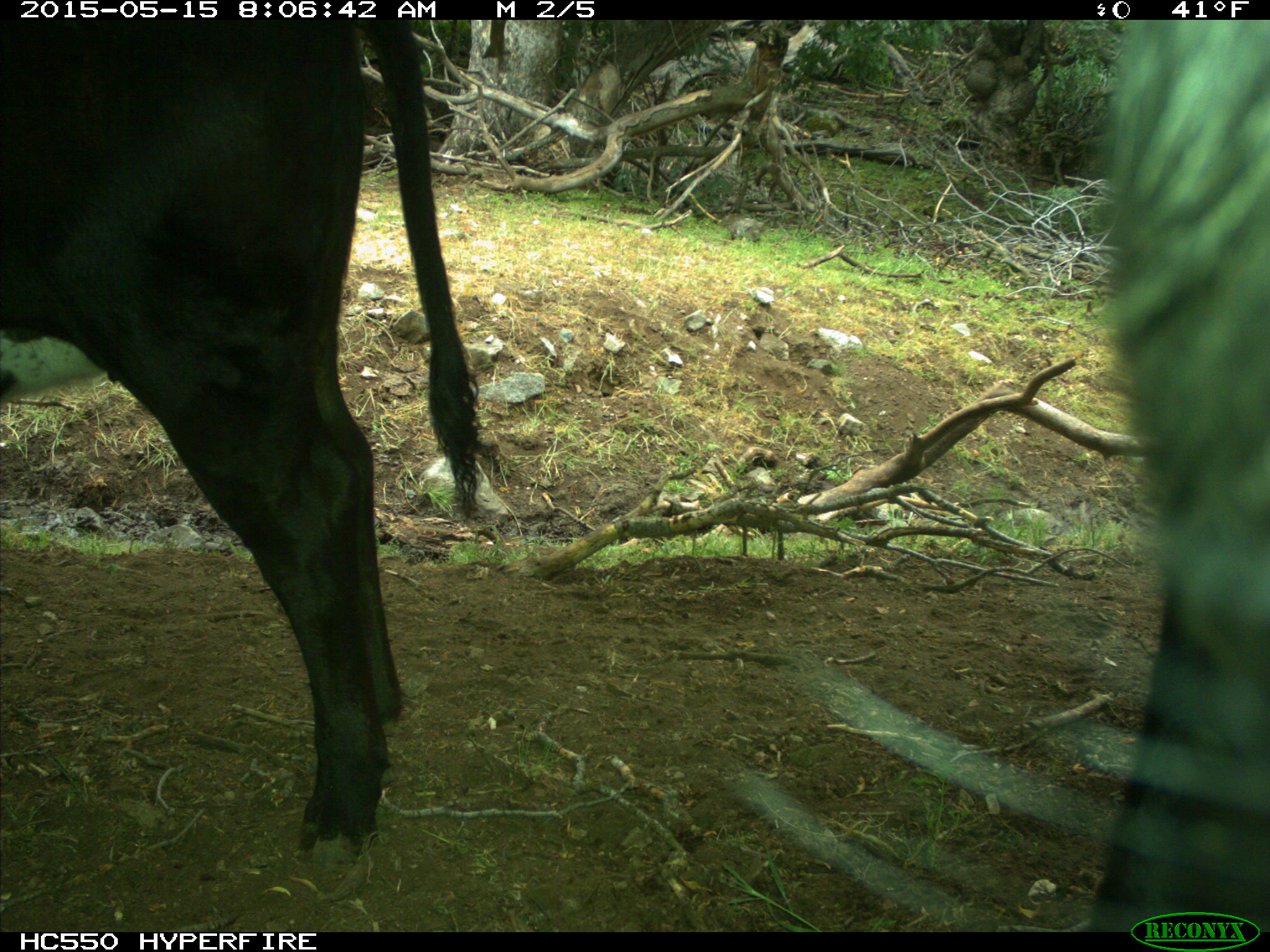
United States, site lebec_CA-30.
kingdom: Animalia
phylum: Chordata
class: Mammalia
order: Artiodactyla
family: Bovidae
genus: Bos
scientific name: Bos taurus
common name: domestic cow